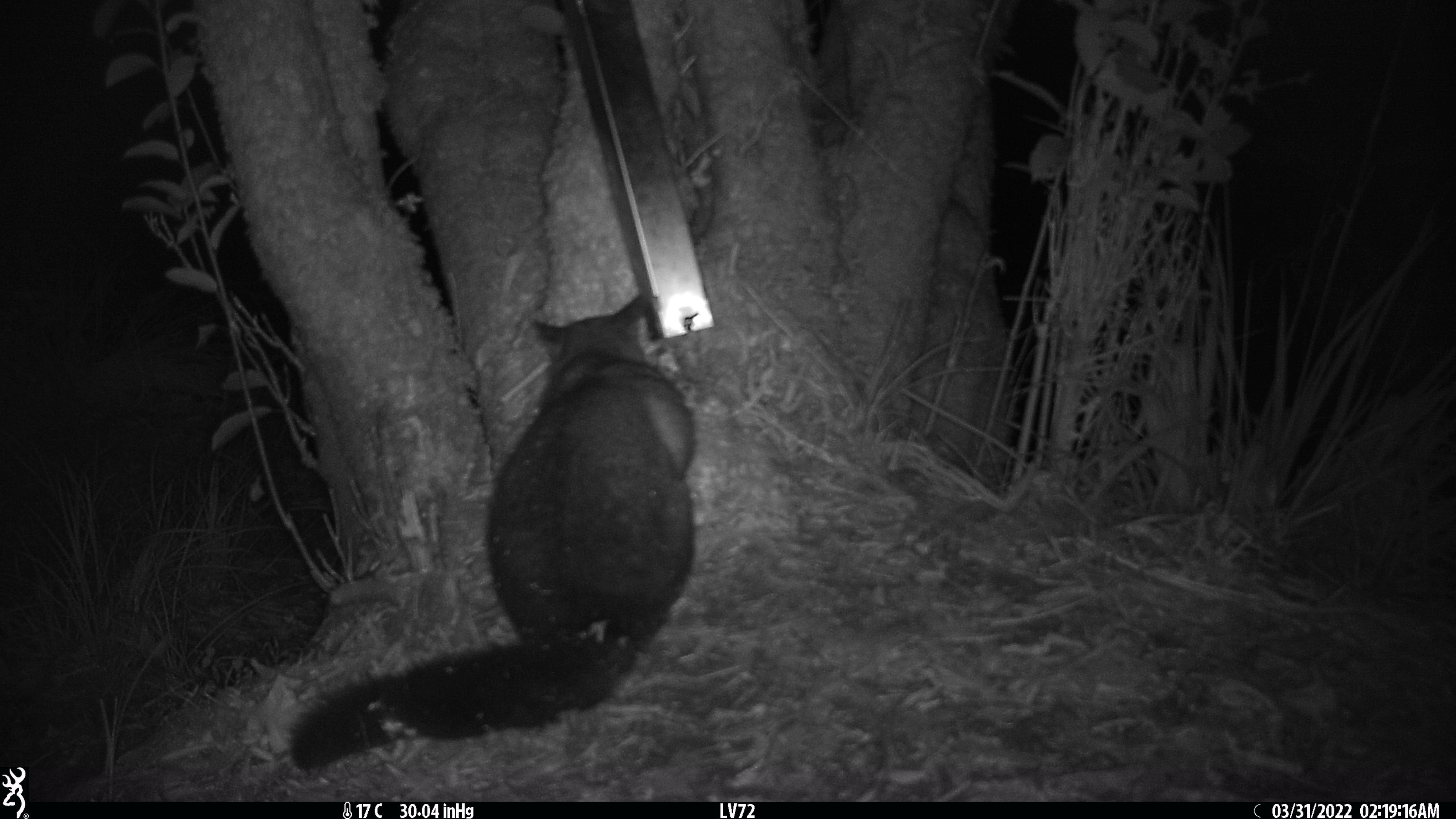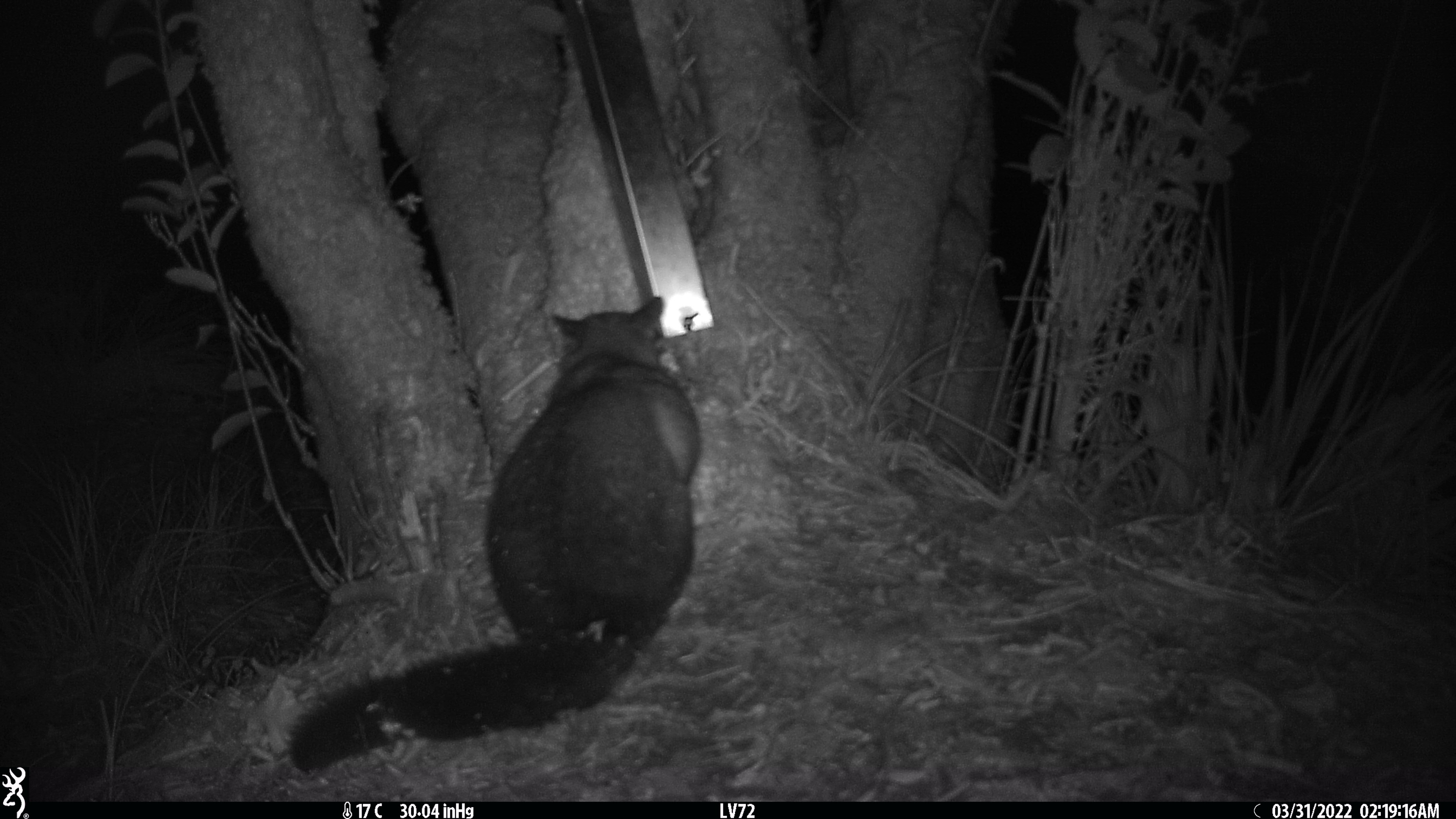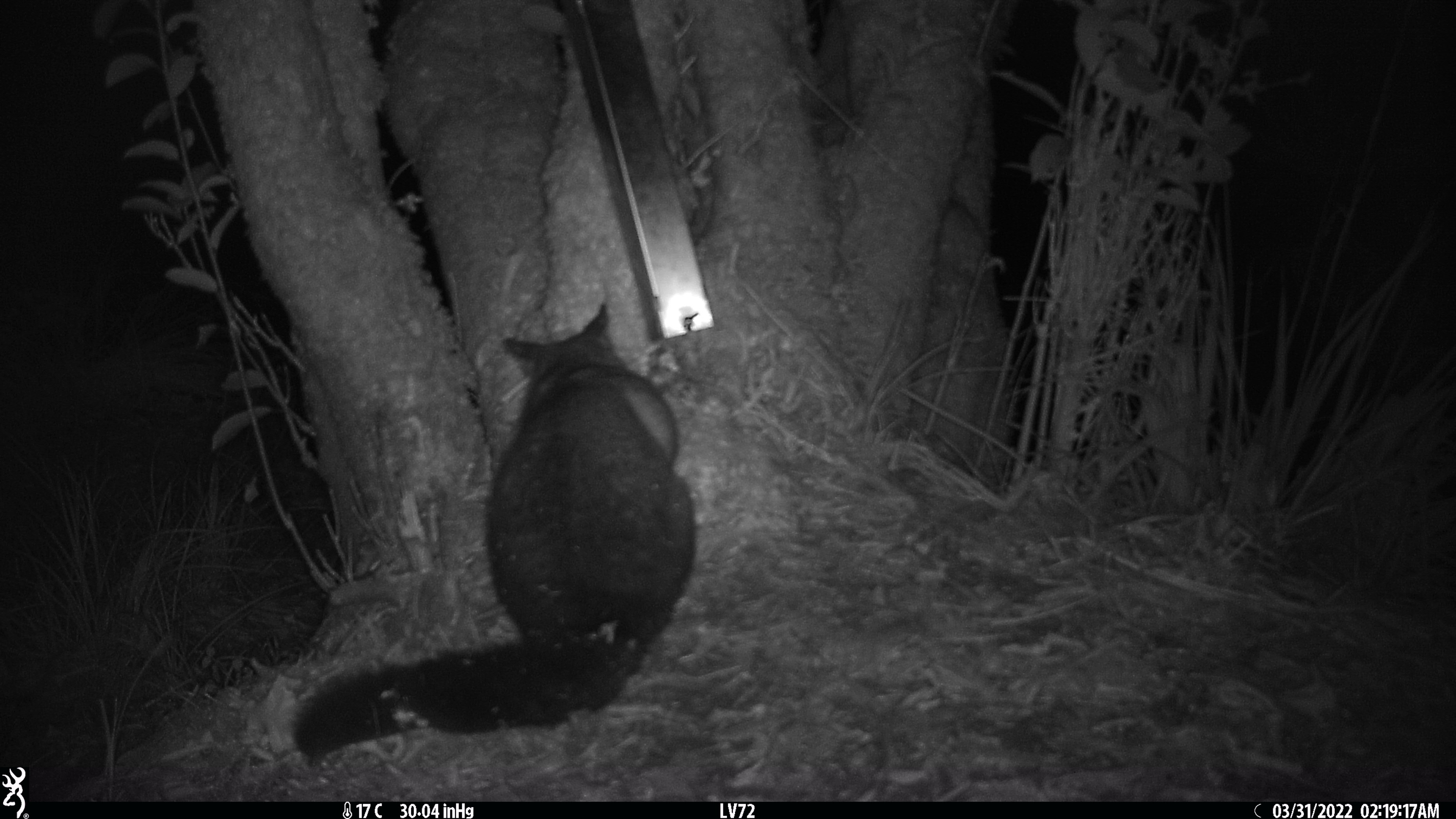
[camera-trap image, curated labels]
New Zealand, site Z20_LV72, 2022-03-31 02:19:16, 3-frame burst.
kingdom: Animalia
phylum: Chordata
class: Mammalia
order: Diprotodontia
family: Phalangeridae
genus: Trichosurus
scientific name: Trichosurus vulpecula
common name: common brushtail possum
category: possum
Possum (common brushtail possum) (Trichosurus vulpecula).